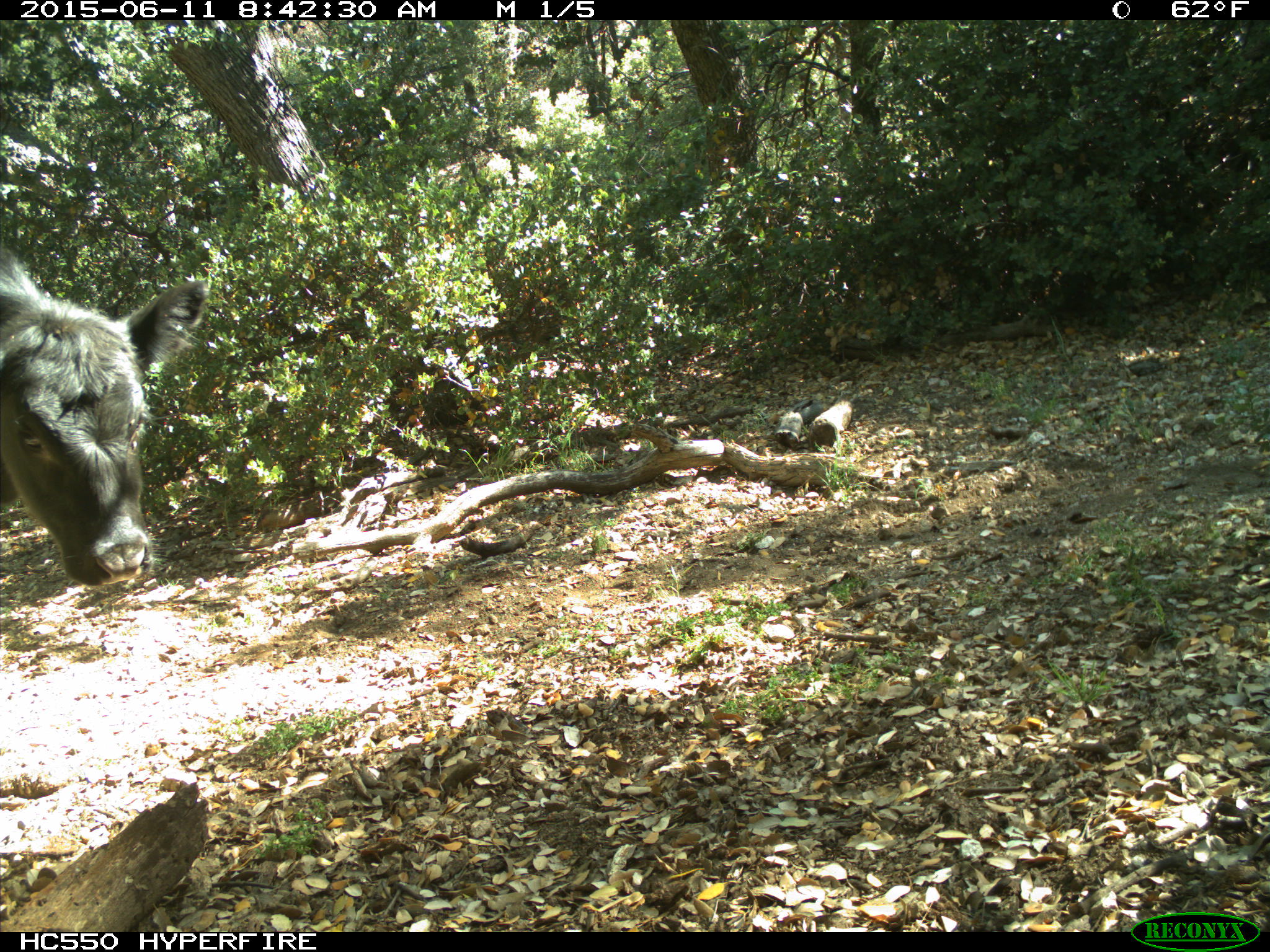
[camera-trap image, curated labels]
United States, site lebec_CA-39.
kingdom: Animalia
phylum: Chordata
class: Mammalia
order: Artiodactyla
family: Bovidae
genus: Bos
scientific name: Bos taurus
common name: domestic cow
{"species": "Bos taurus (domestic cow)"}